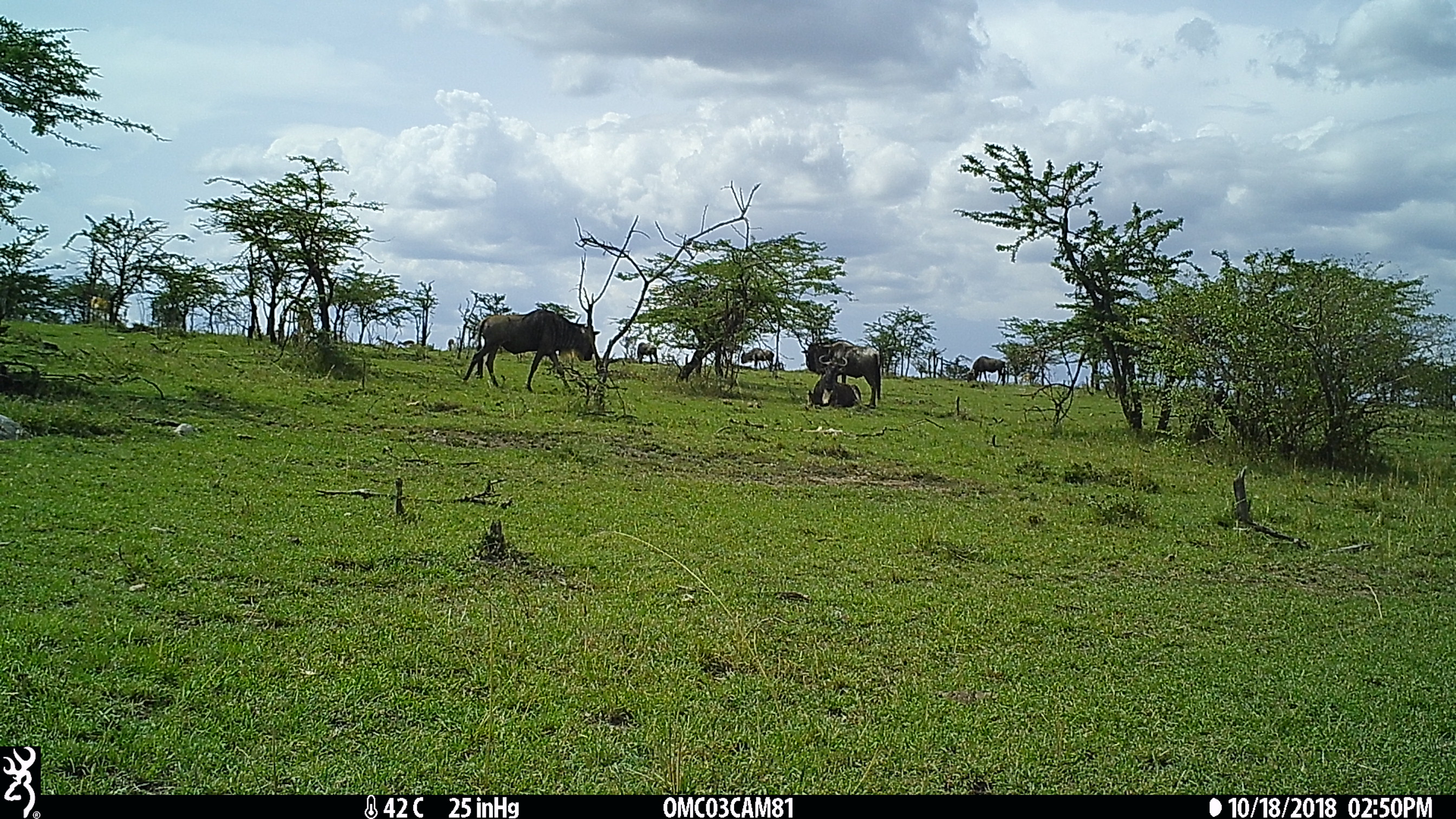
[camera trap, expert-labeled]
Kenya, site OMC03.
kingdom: Animalia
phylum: Chordata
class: Mammalia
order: Artiodactyla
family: Bovidae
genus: Connochaetes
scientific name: Connochaetes taurinus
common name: blue wildebeest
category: wildebeest